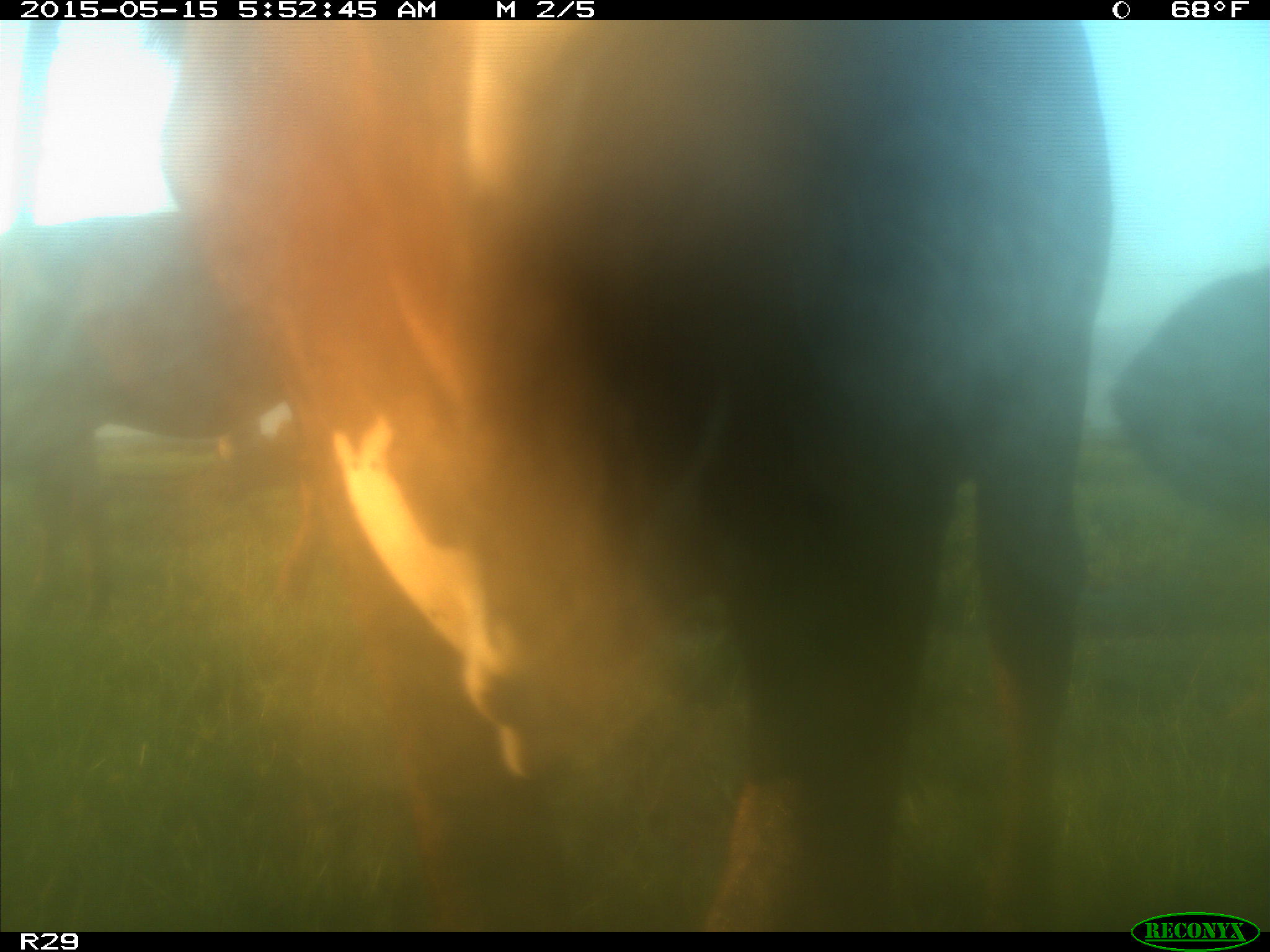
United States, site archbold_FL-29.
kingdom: Animalia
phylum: Chordata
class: Mammalia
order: Artiodactyla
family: Bovidae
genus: Bos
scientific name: Bos taurus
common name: domestic cow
Bos taurus (domestic cow).